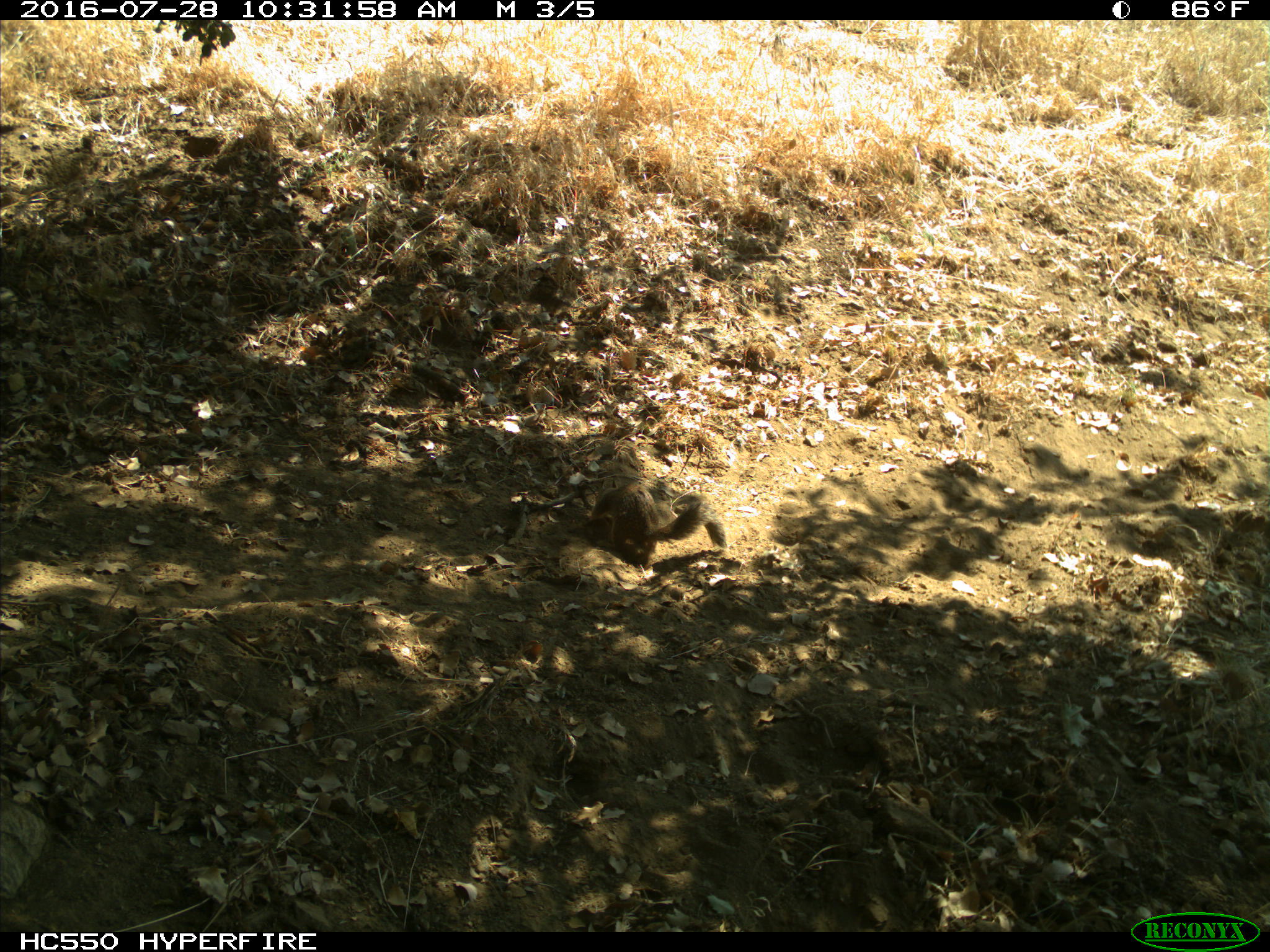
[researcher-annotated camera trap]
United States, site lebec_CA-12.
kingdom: Animalia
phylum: Chordata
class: Mammalia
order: Rodentia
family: Sciuridae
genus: Otospermophilus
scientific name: Otospermophilus beecheyi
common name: california ground squirrel